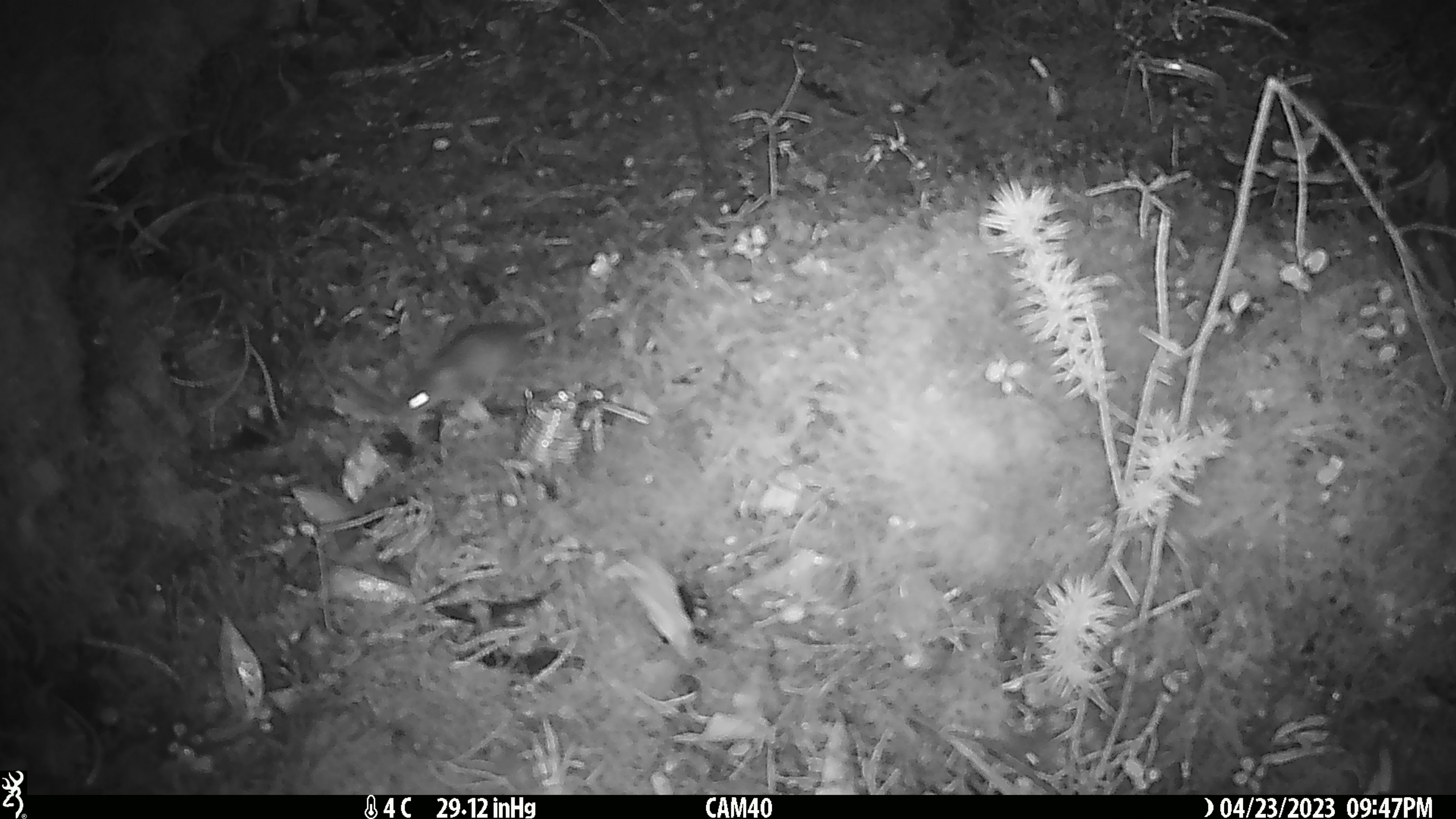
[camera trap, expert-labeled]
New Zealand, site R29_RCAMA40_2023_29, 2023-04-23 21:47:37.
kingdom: Animalia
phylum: Chordata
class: Mammalia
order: Rodentia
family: Muridae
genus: Mus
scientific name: Mus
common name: mouse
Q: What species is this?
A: Mouse (Mus).